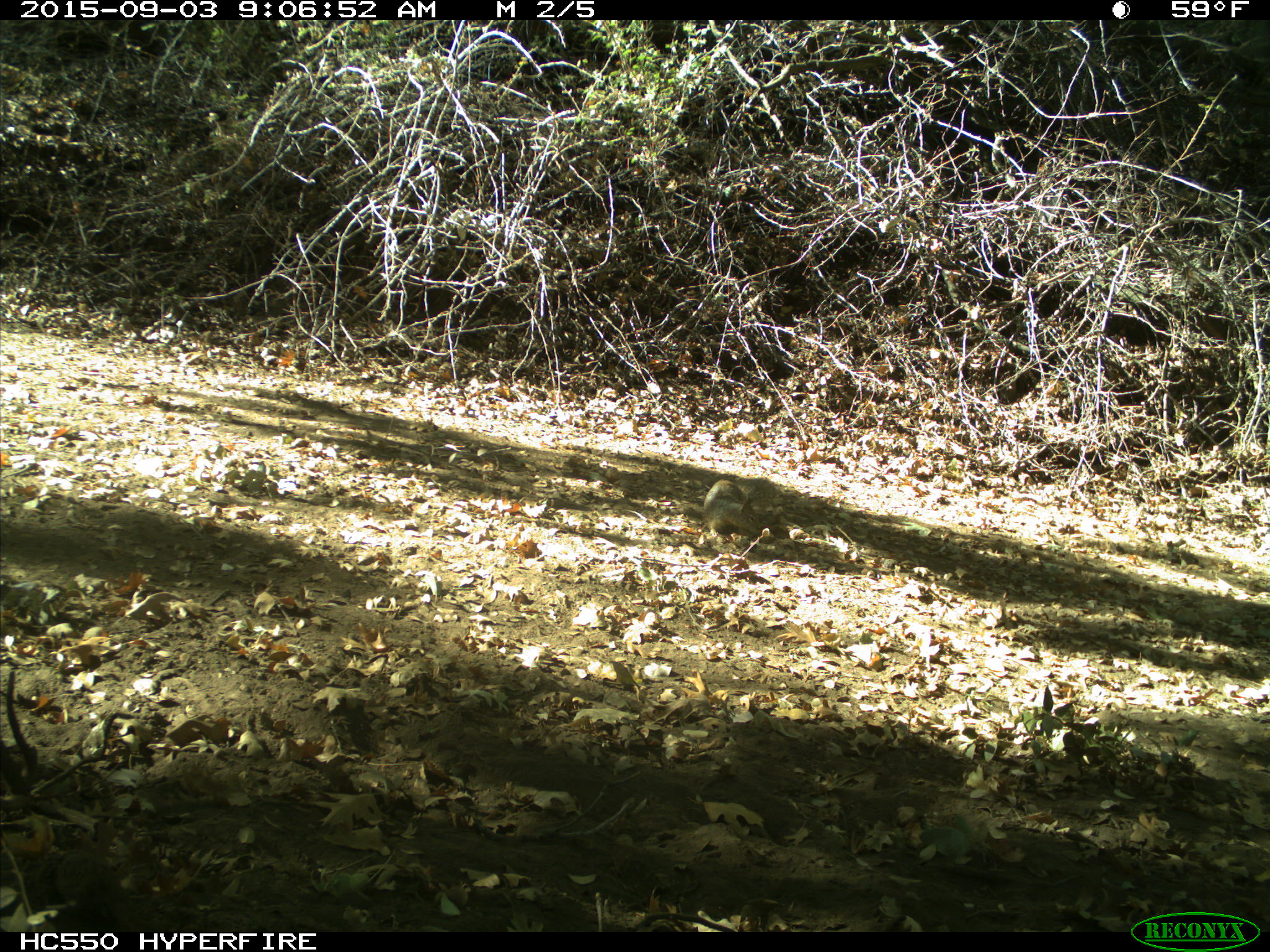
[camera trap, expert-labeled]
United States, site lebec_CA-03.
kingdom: Animalia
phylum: Chordata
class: Mammalia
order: Rodentia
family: Sciuridae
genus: Otospermophilus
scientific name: Otospermophilus beecheyi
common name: california ground squirrel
Otospermophilus beecheyi (california ground squirrel).